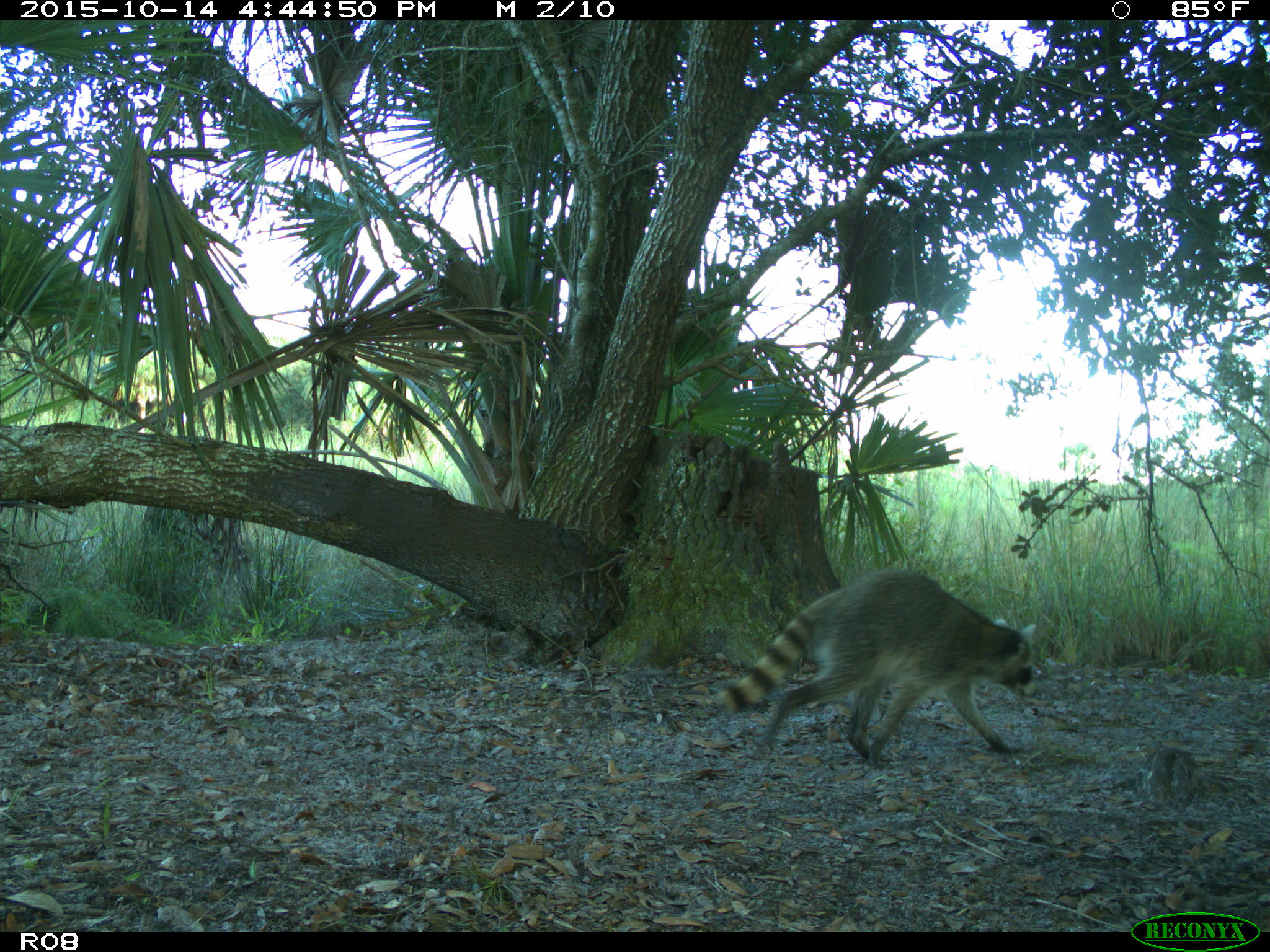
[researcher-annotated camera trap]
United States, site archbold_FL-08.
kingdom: Animalia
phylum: Chordata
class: Mammalia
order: Carnivora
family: Procyonidae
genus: Procyon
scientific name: Procyon lotor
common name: common raccoon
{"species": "Procyon lotor (common raccoon)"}